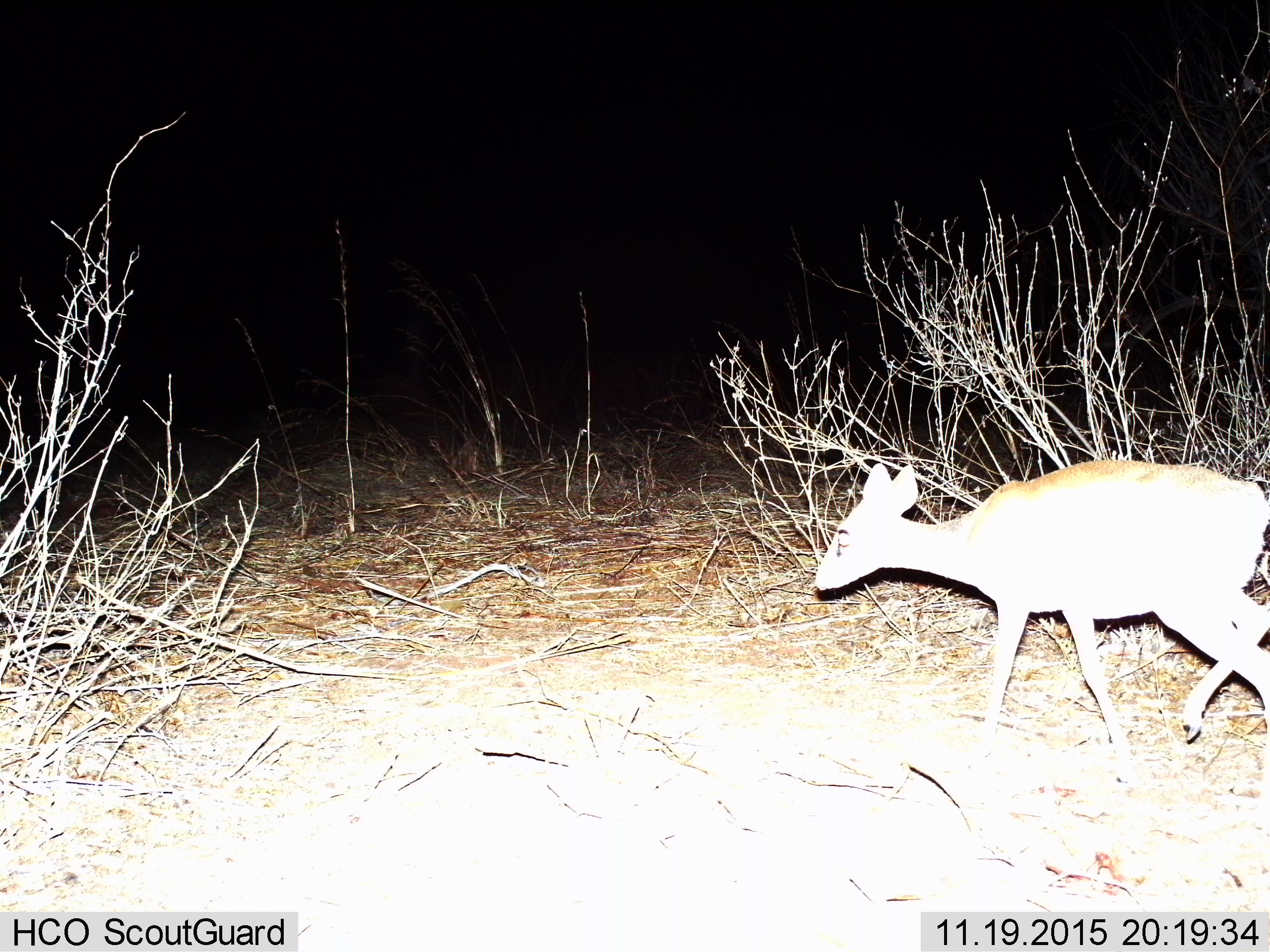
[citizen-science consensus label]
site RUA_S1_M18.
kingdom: Animalia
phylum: Chordata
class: Mammalia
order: Artiodactyla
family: Bovidae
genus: Madoqua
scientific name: Madoqua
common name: dik-dik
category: dikdik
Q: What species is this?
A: Dikdik (dik-dik) (Madoqua).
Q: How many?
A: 1.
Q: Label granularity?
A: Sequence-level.